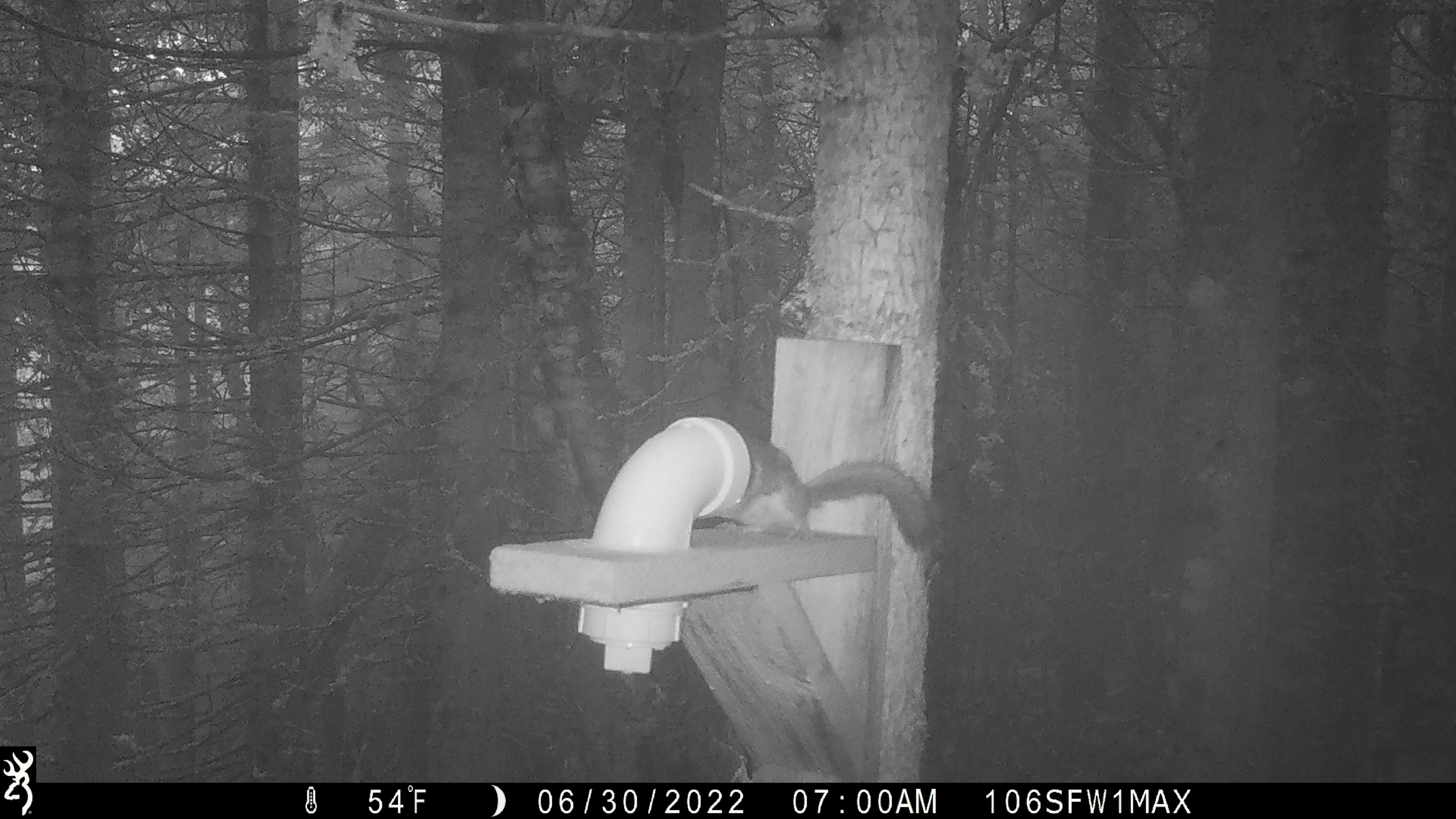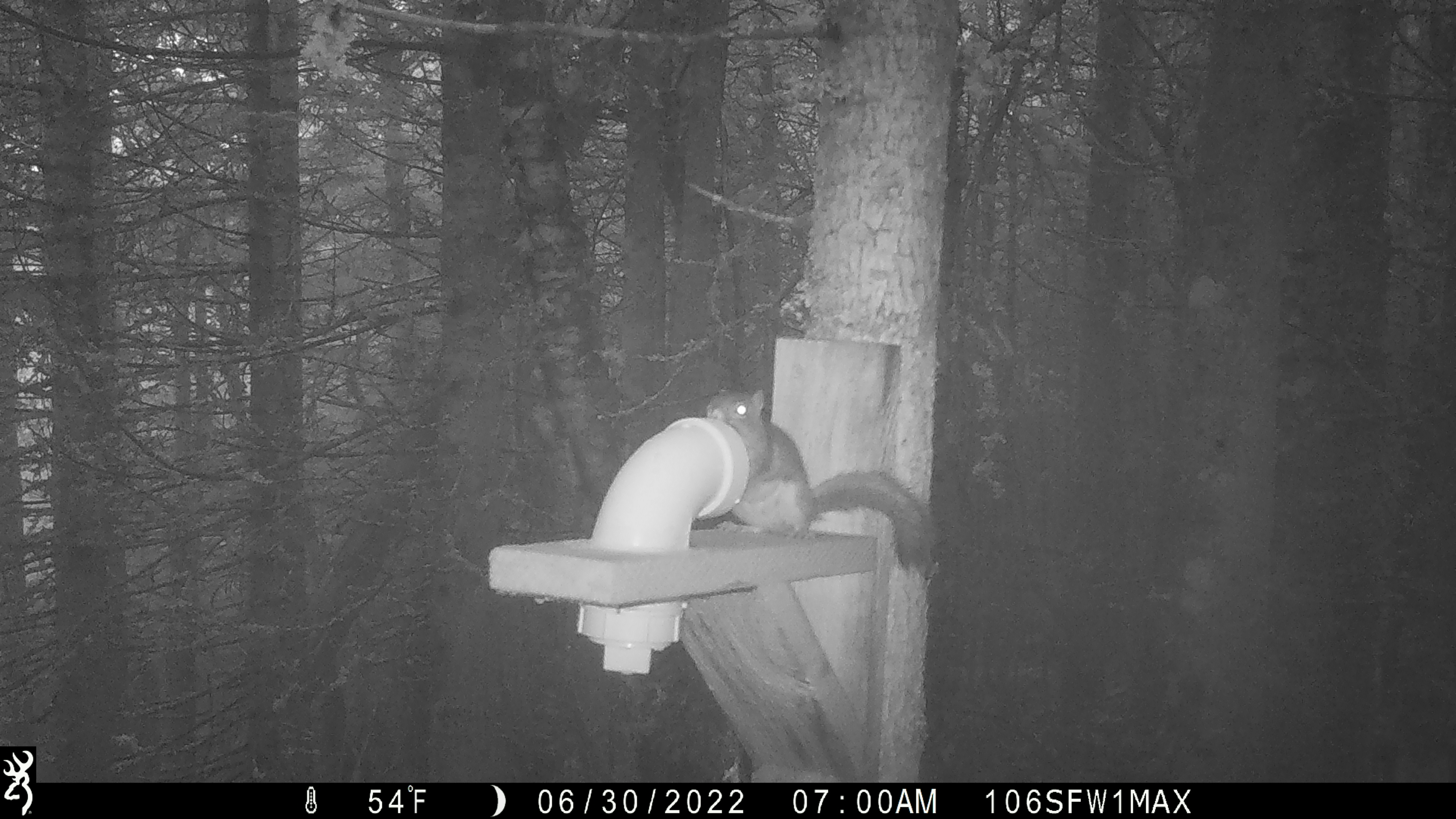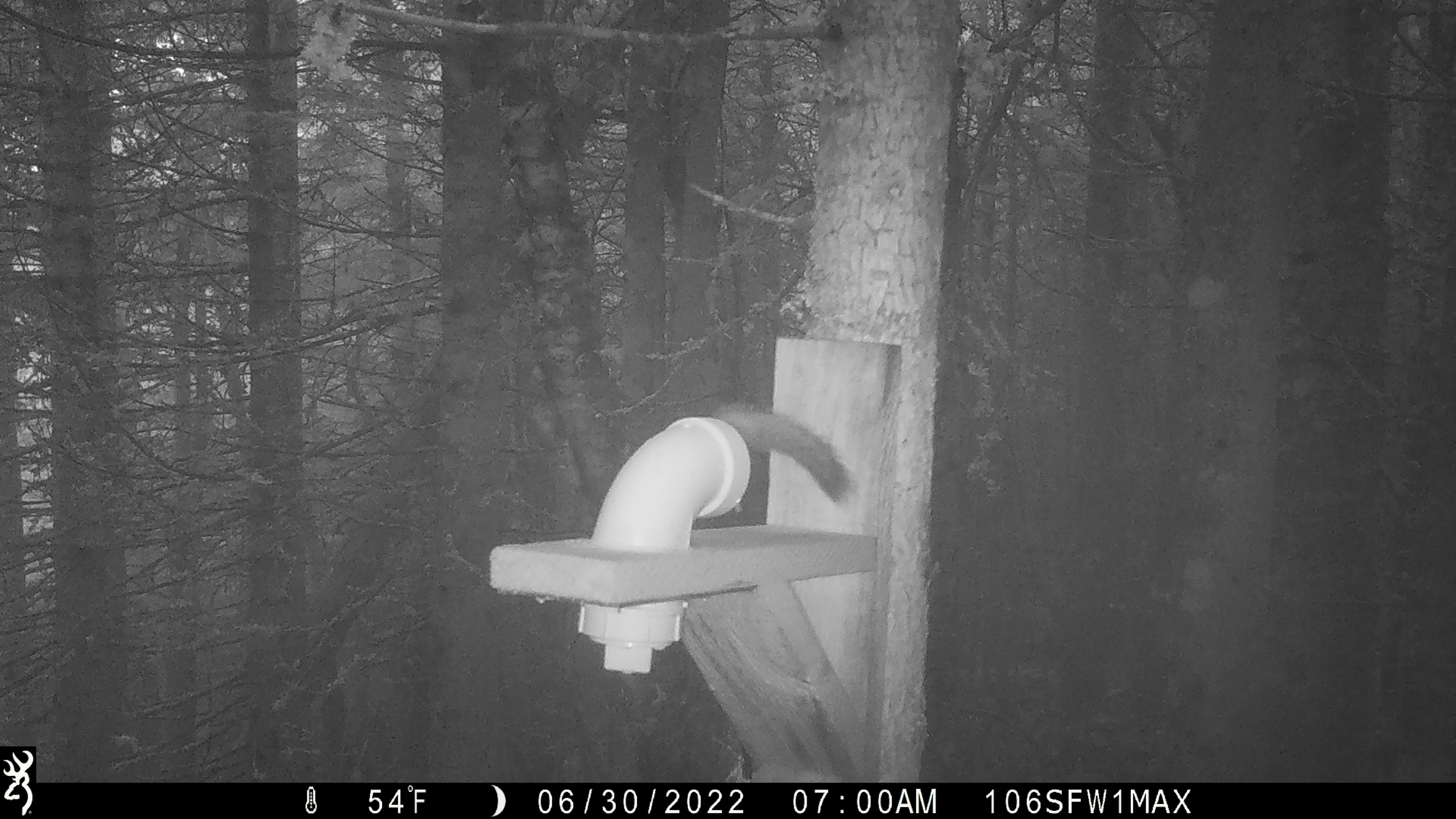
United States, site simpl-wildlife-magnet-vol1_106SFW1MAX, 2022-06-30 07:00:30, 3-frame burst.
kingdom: Animalia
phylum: Chordata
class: Mammalia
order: Rodentia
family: Sciuridae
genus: Tamiasciurus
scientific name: Tamiasciurus hudsonicus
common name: red squirrel